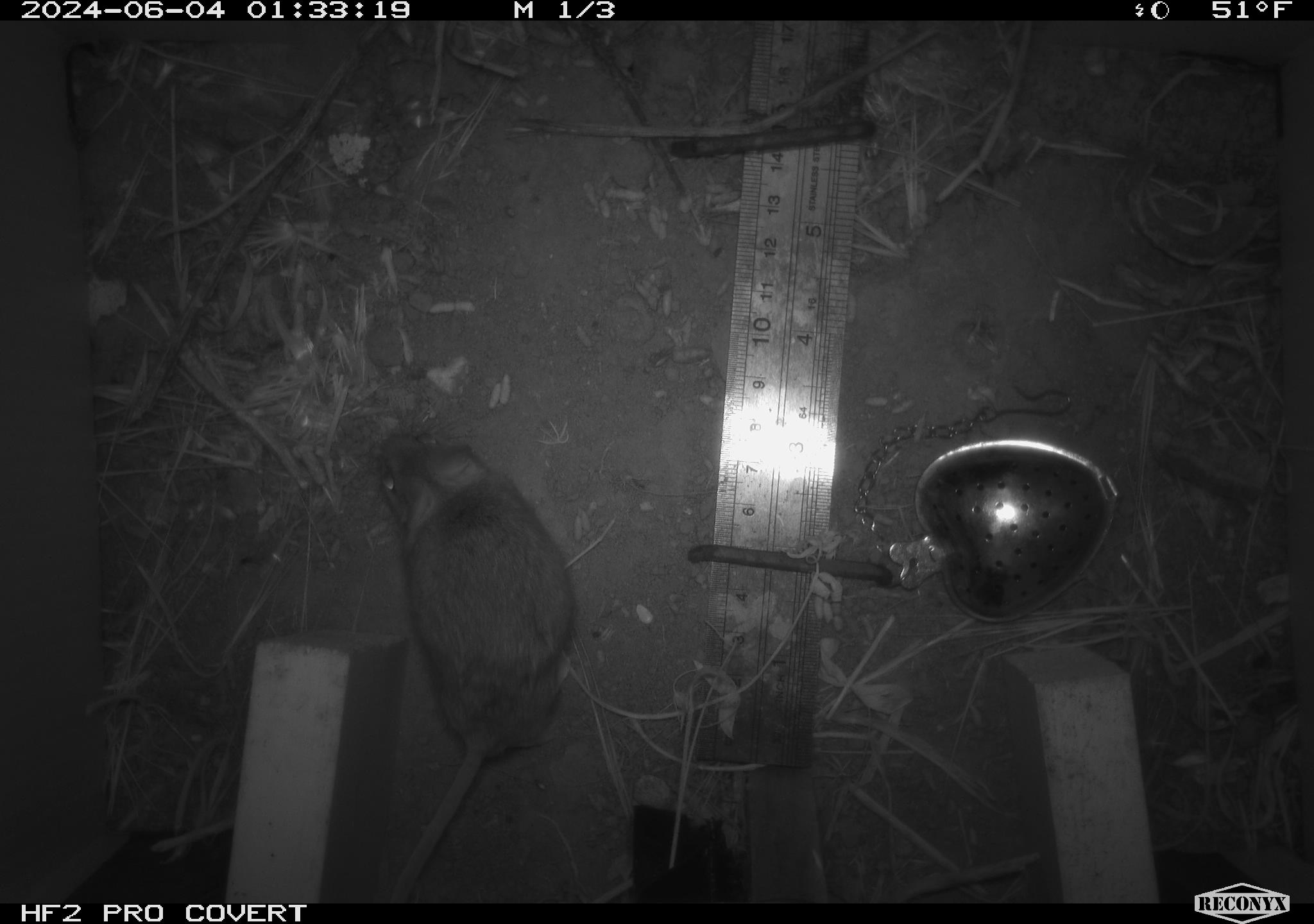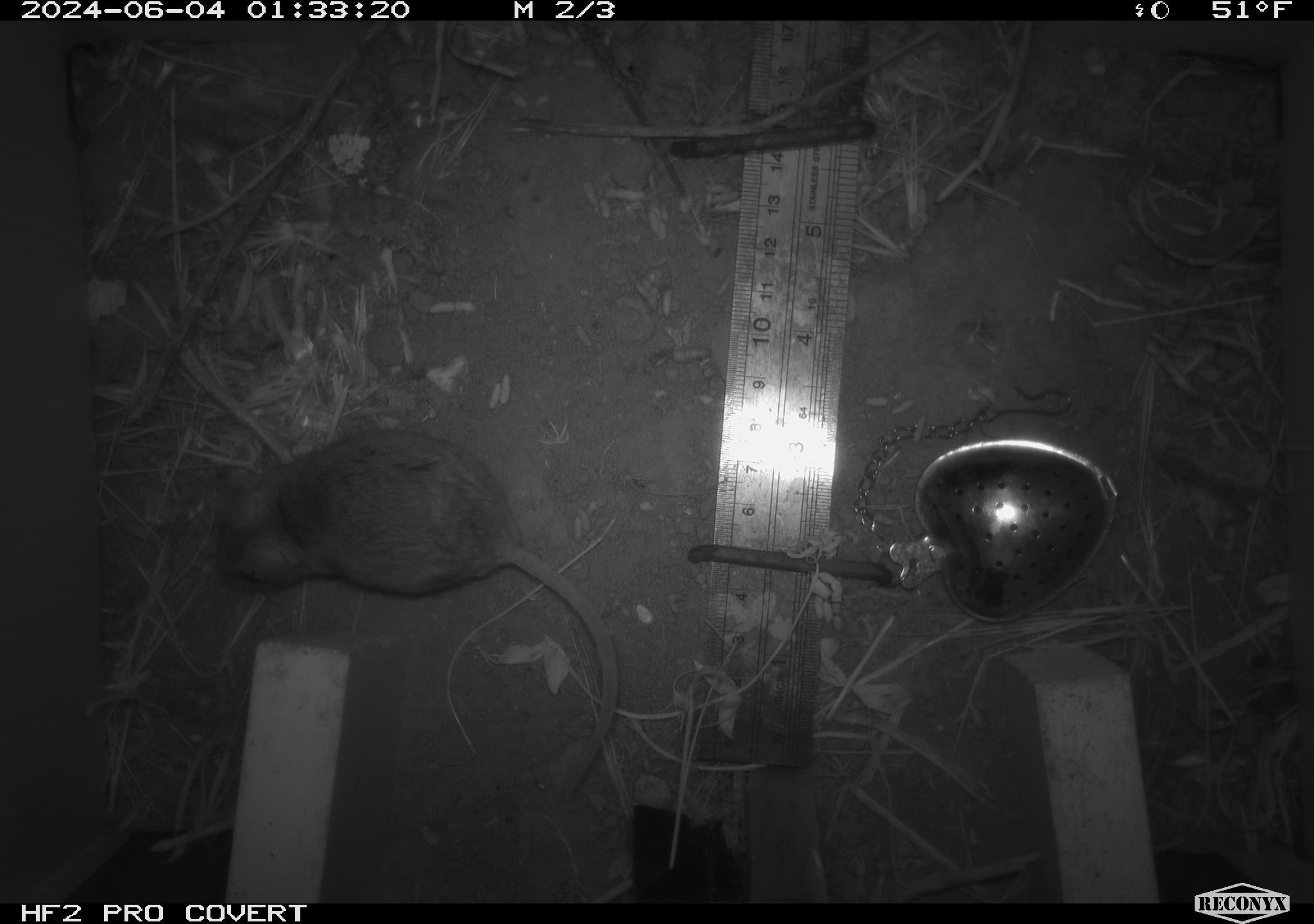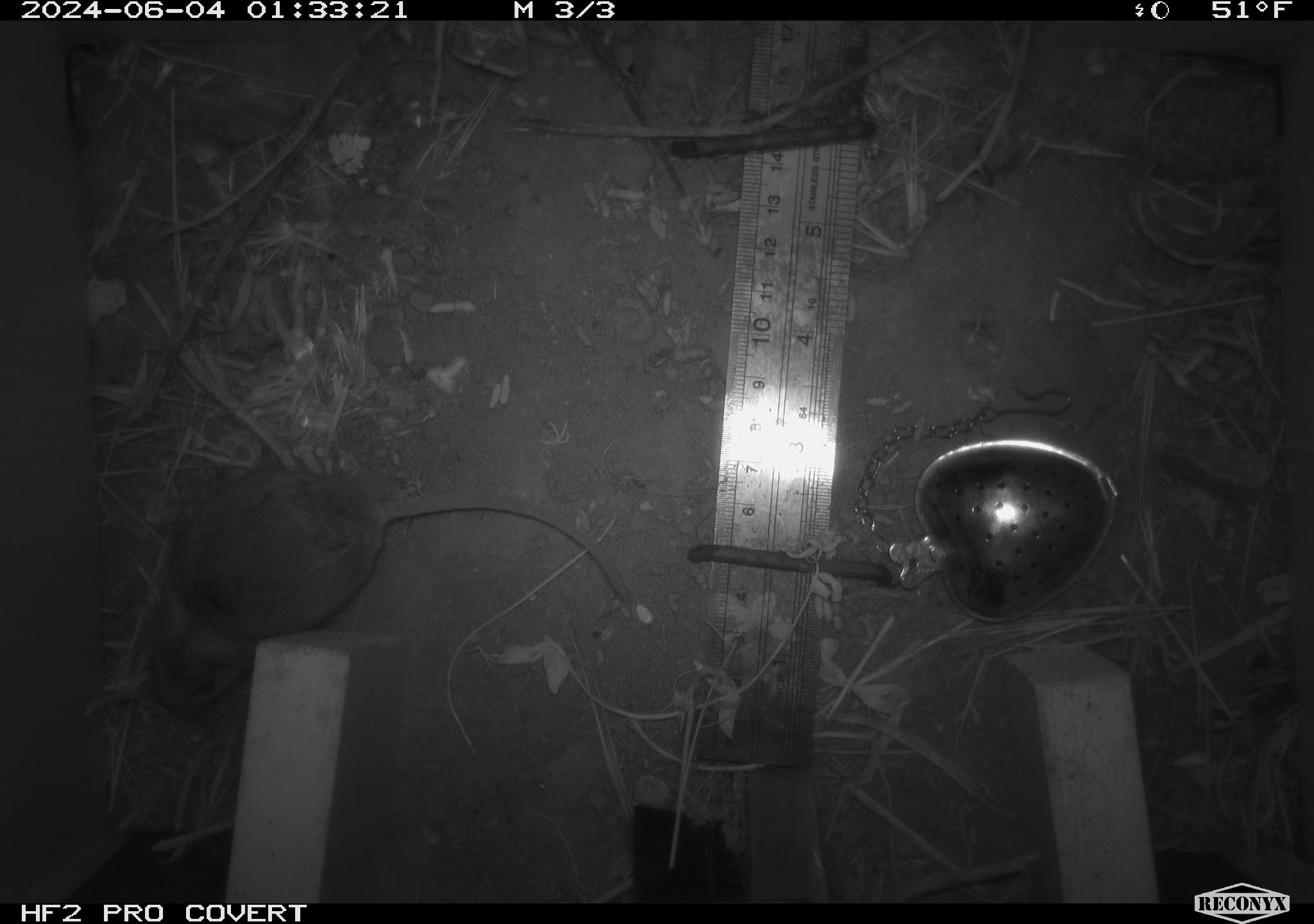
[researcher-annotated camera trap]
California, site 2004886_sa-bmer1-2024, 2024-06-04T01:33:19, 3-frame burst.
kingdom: Animalia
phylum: Chordata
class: Mammalia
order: Rodentia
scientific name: Rodentia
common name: mouse species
Mouse species (Rodentia).